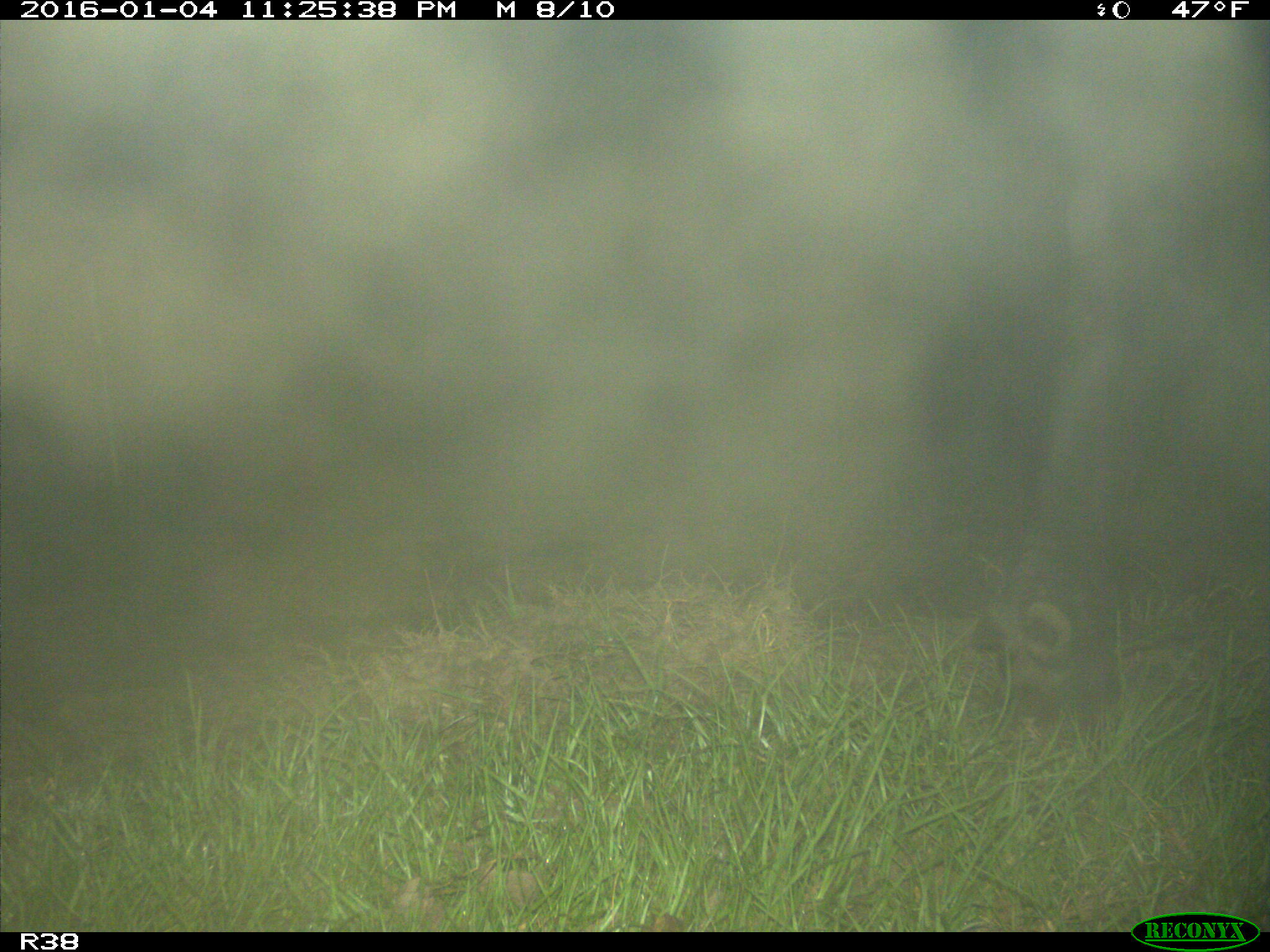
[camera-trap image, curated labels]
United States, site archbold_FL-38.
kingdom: Animalia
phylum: Chordata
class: Mammalia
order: Artiodactyla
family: Bovidae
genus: Bos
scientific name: Bos taurus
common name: domestic cow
Bos taurus (domestic cow).